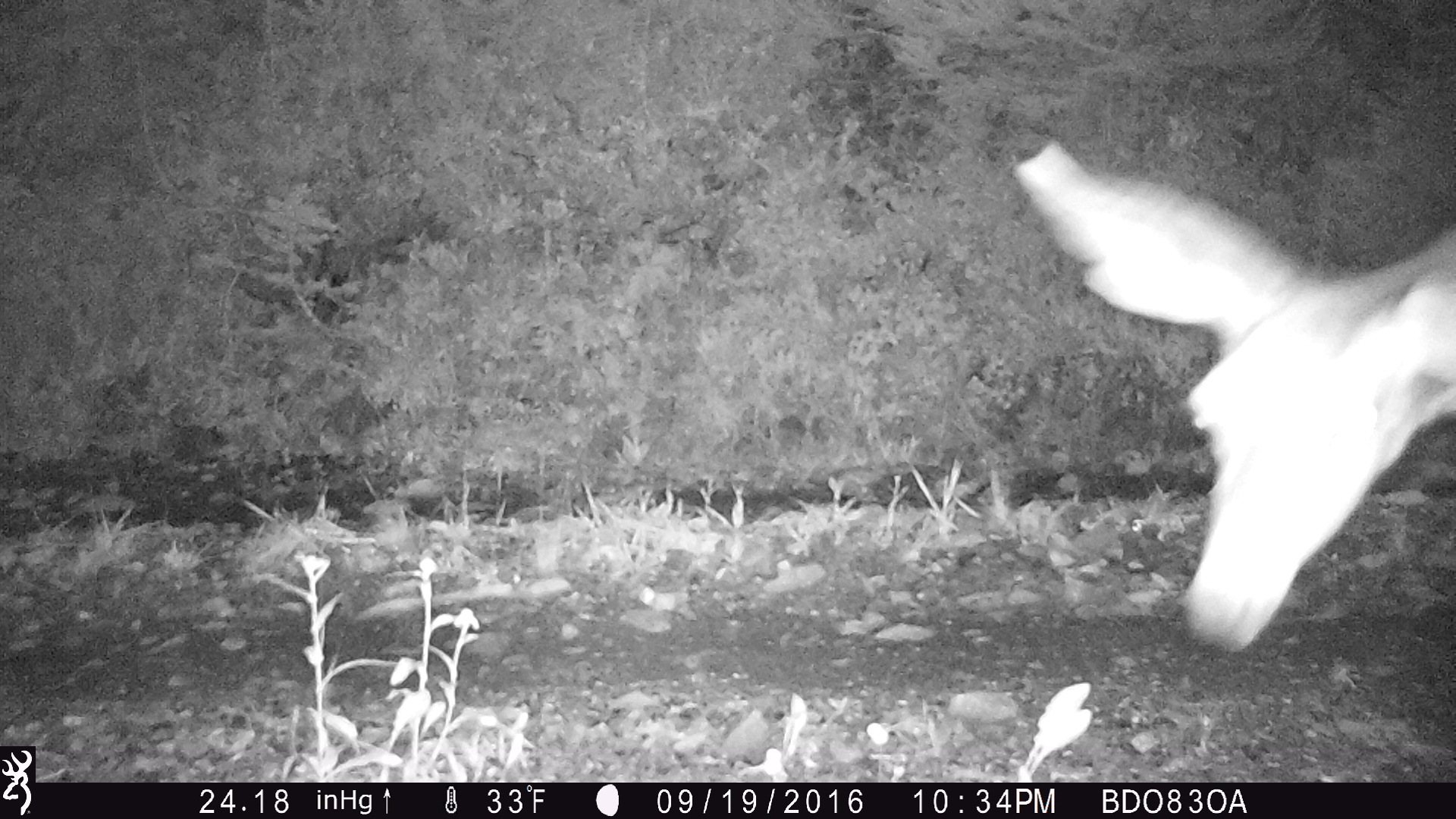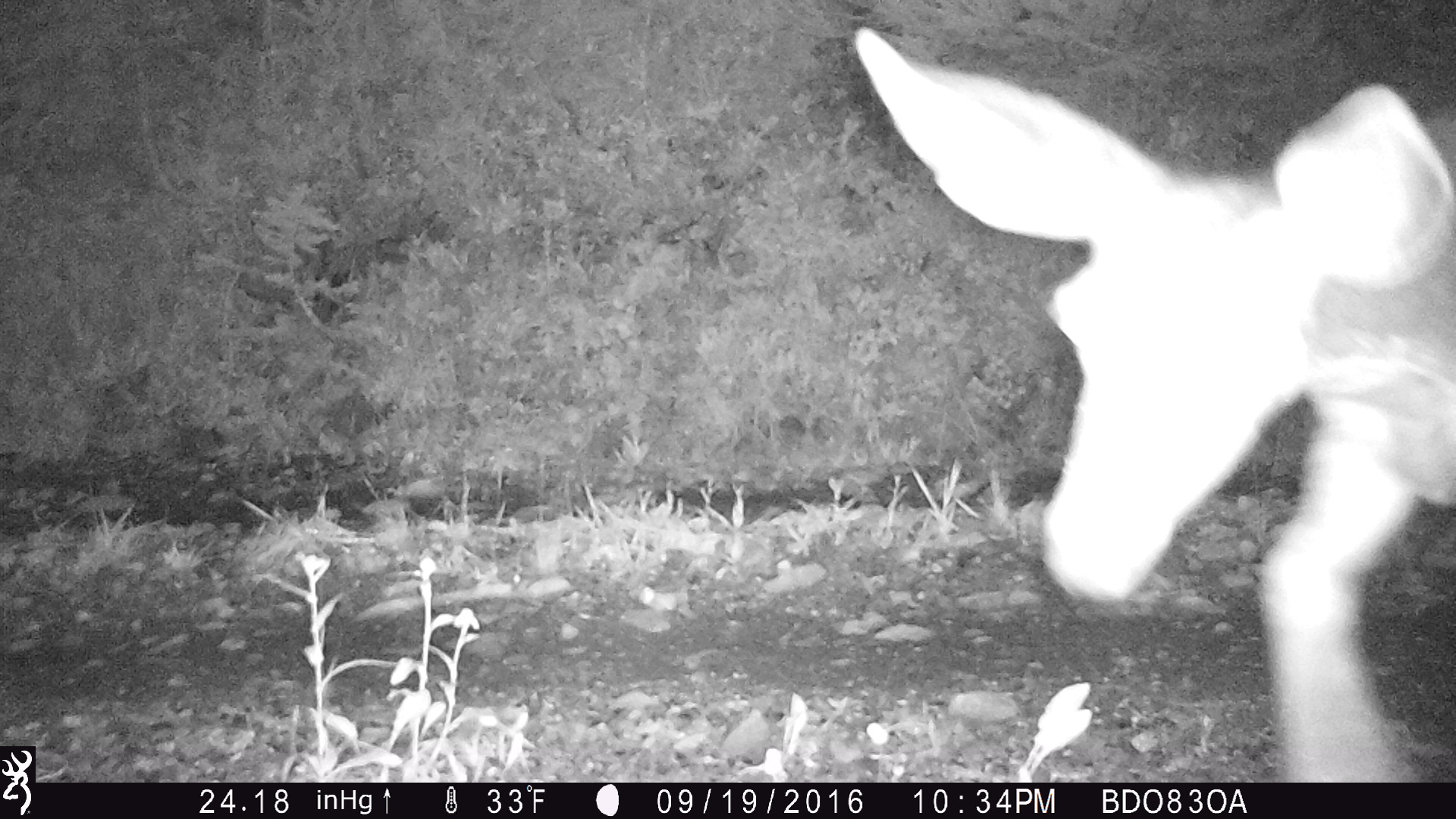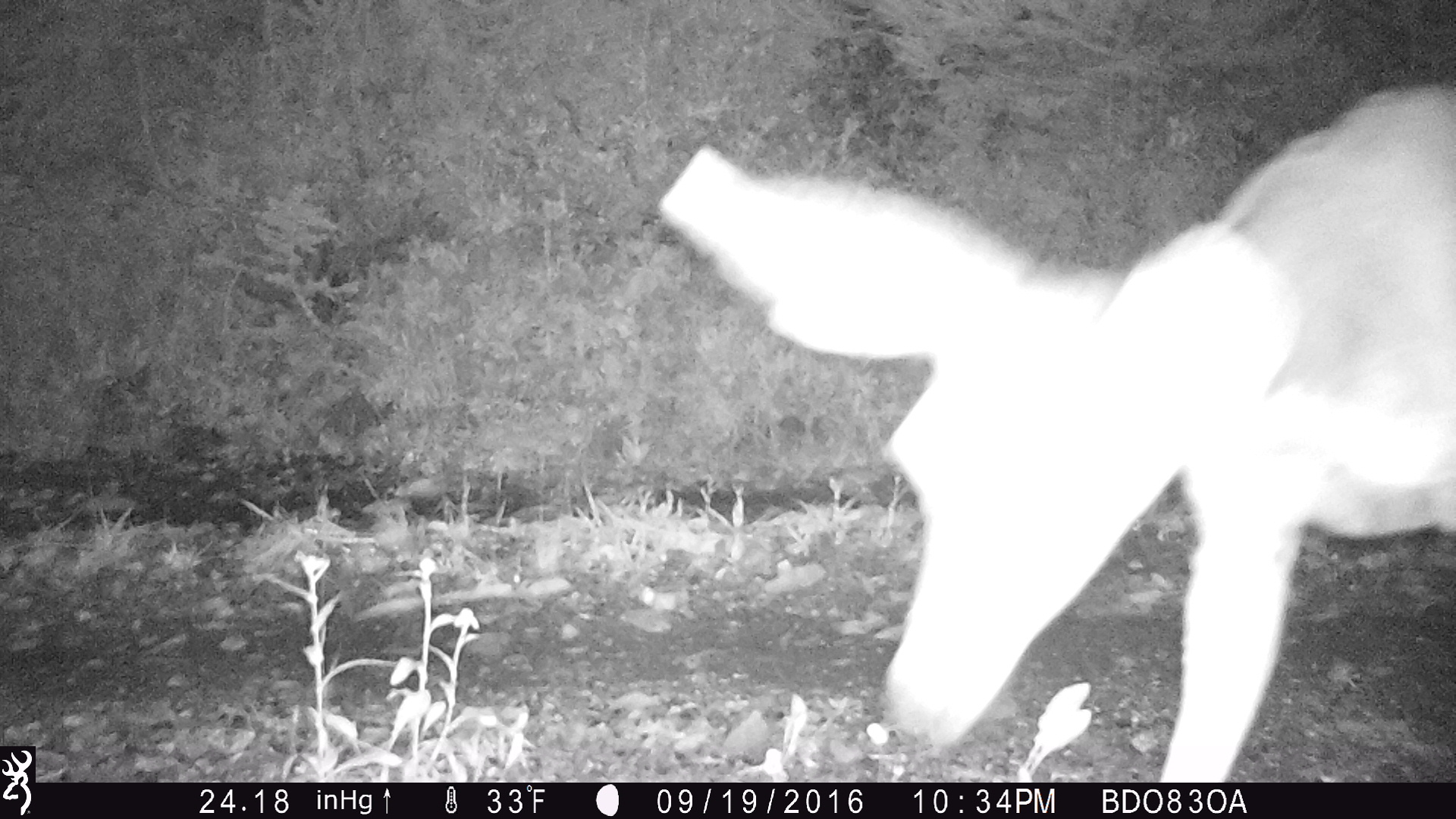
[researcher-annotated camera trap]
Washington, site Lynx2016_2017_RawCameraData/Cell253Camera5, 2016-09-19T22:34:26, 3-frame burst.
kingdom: Animalia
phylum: Chordata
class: Mammalia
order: Artiodactyla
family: Cervidae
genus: Odocoileus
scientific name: Odocoileus hemionus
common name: mule deer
Odocoileus hemionus (mule deer). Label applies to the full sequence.